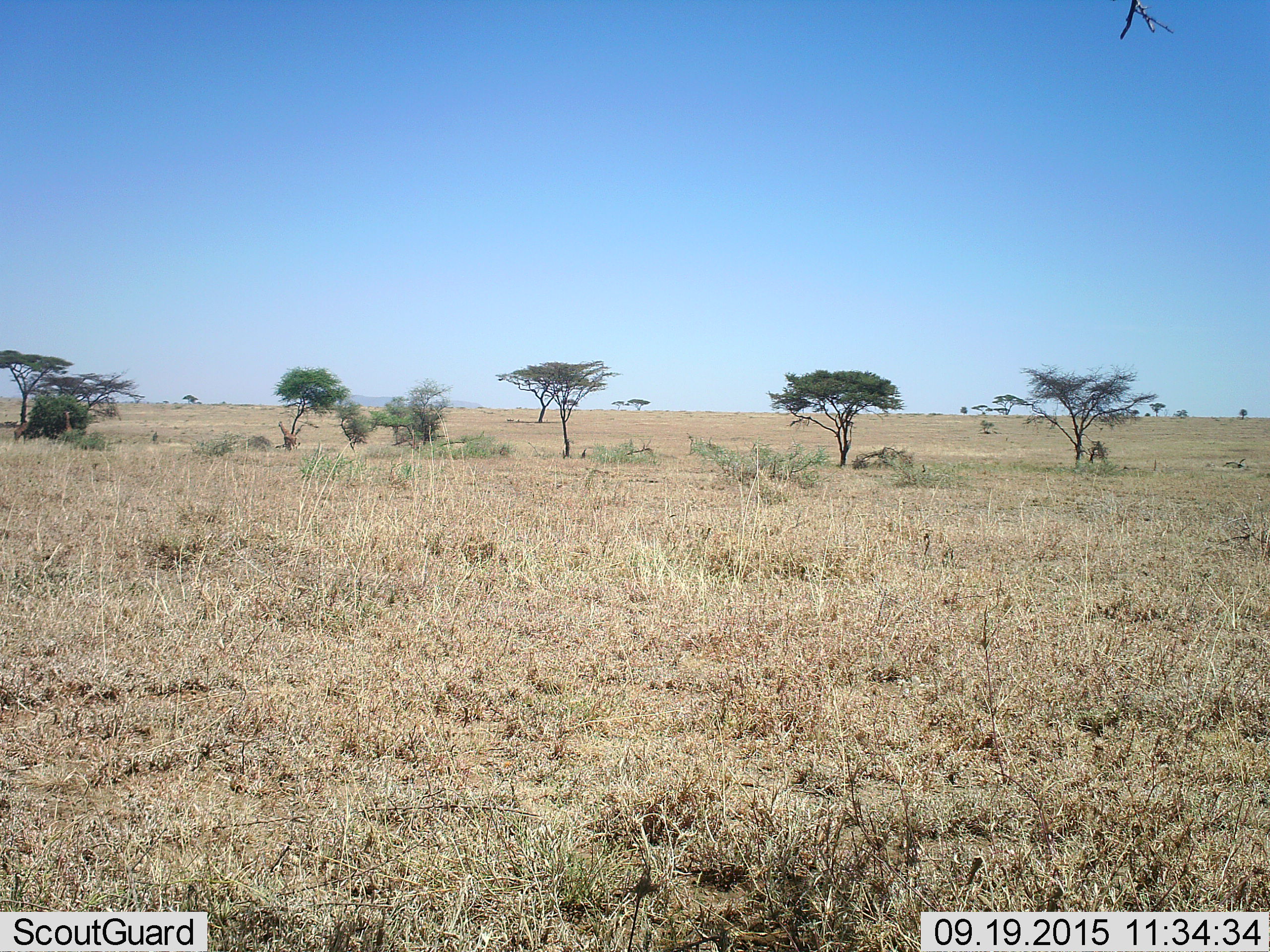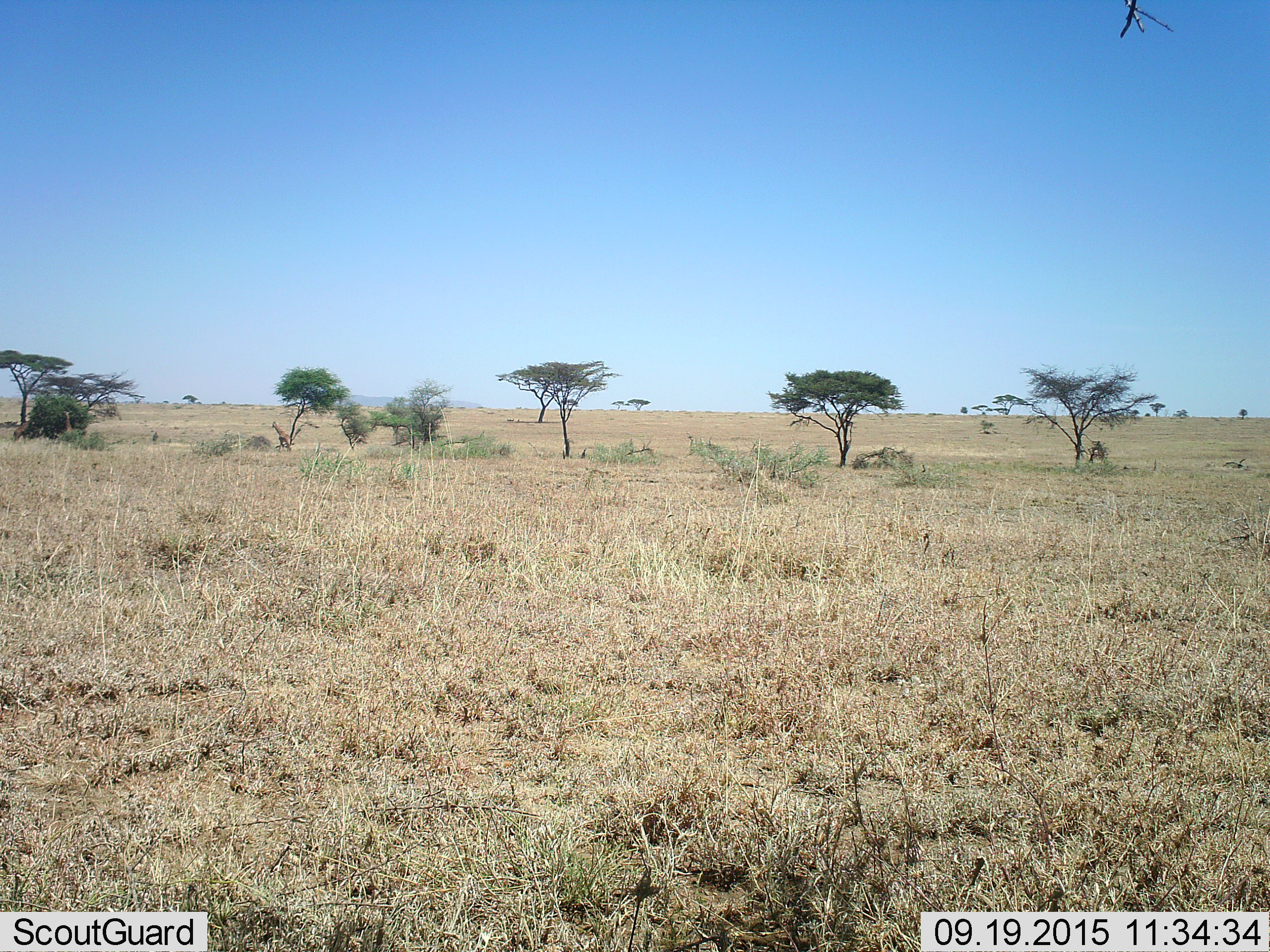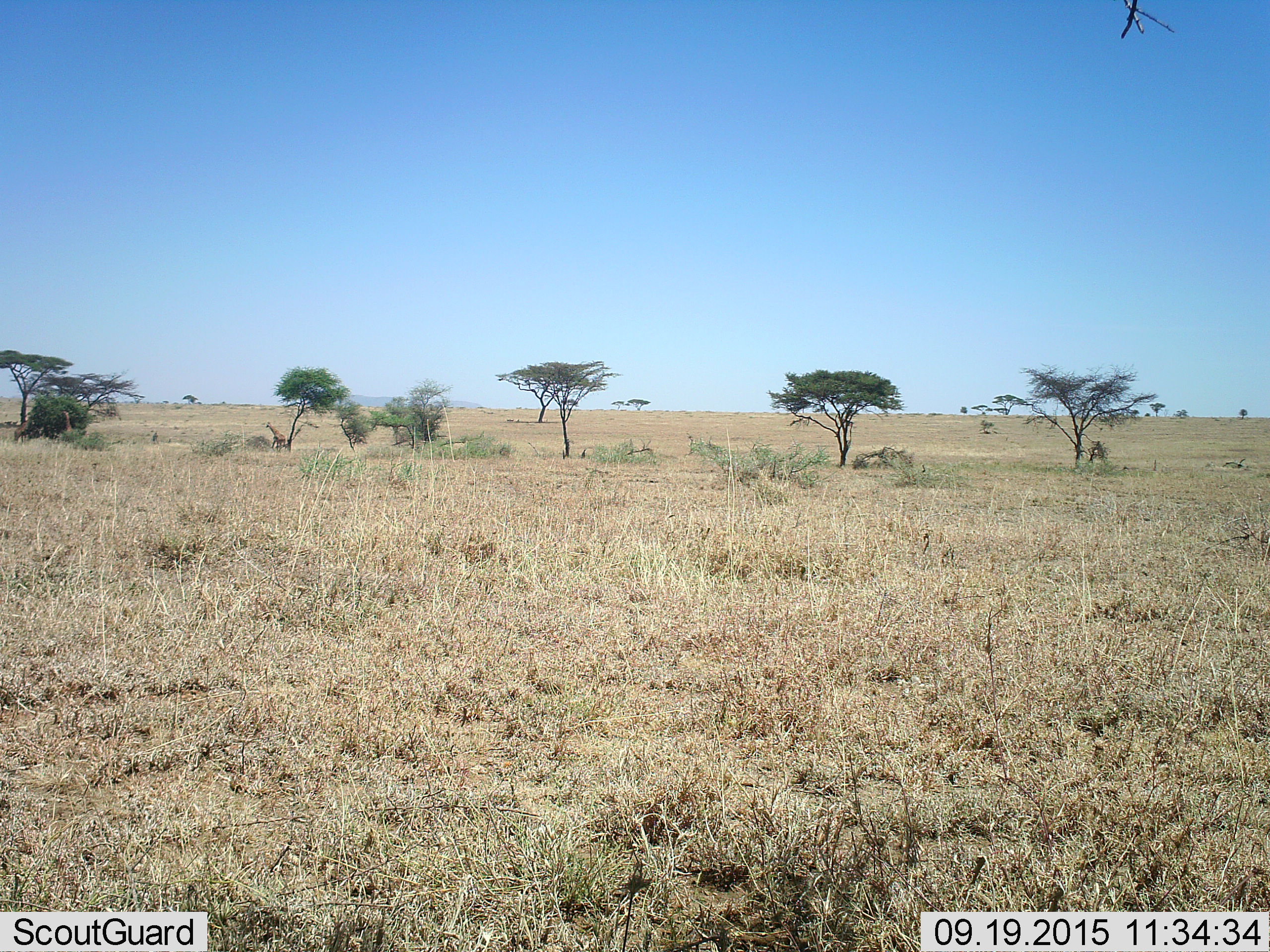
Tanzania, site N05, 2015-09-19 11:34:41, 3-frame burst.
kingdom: Animalia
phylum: Chordata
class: Mammalia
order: Artiodactyla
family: Giraffidae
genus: Giraffa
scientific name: Giraffa camelopardalis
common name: giraffe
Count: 1.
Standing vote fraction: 0%.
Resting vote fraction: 0%.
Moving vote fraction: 100%.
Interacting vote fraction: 0%.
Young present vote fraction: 0%.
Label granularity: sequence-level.